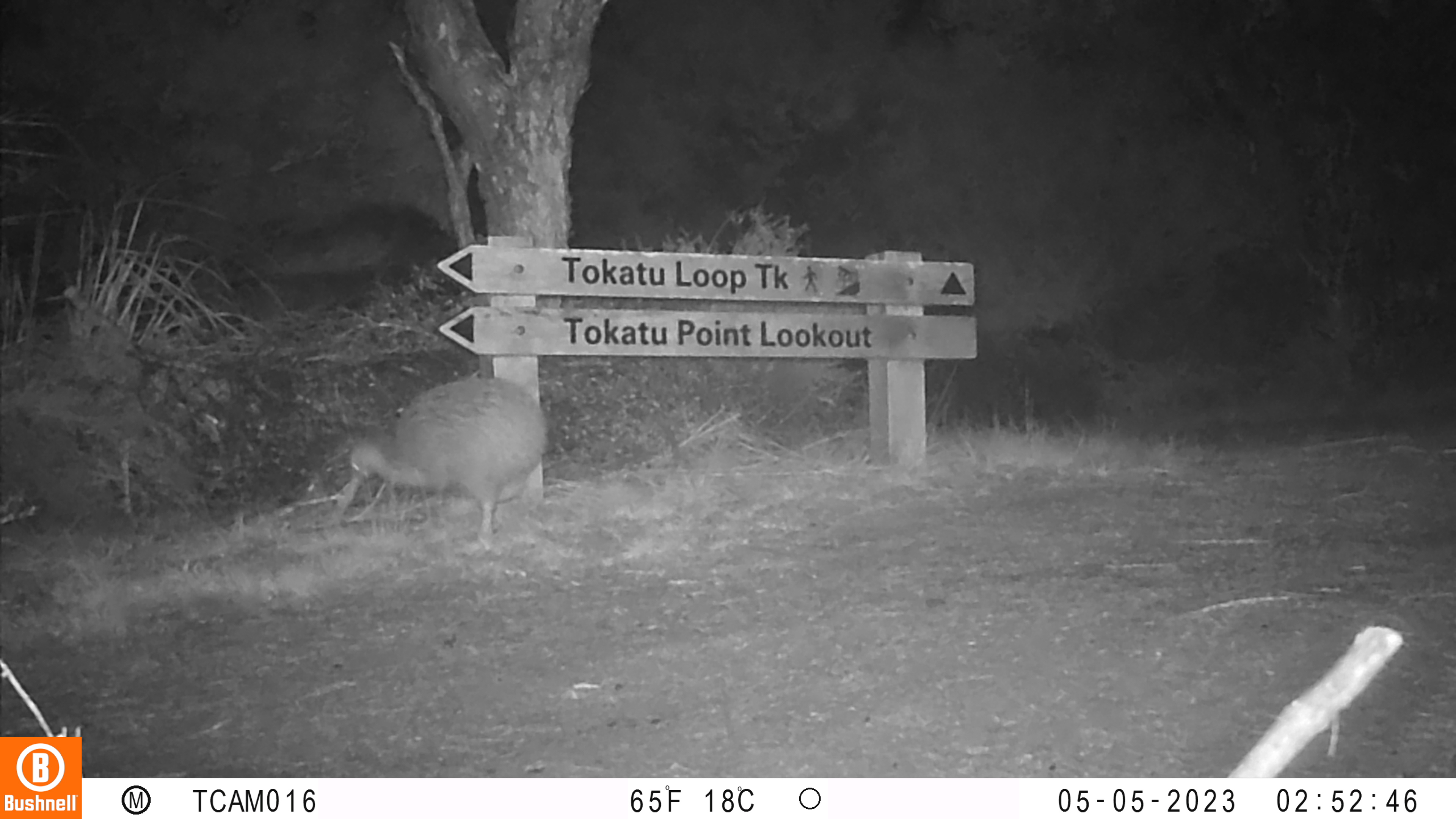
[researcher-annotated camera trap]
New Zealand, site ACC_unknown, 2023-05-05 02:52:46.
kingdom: Animalia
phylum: Chordata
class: Aves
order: Apterygiformes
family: Apterygidae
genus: Apteryx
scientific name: Apteryx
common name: kiwi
Kiwi (Apteryx).